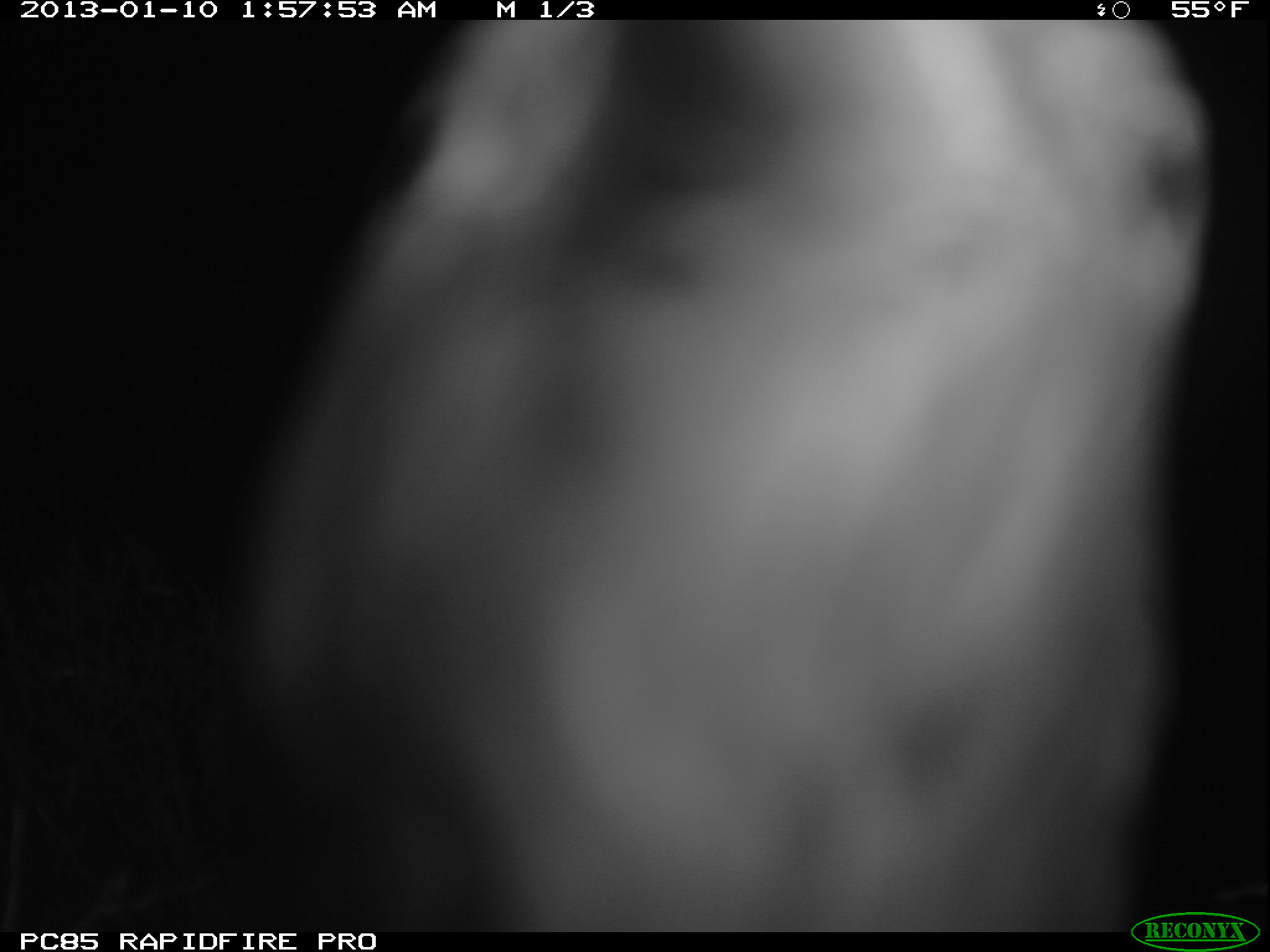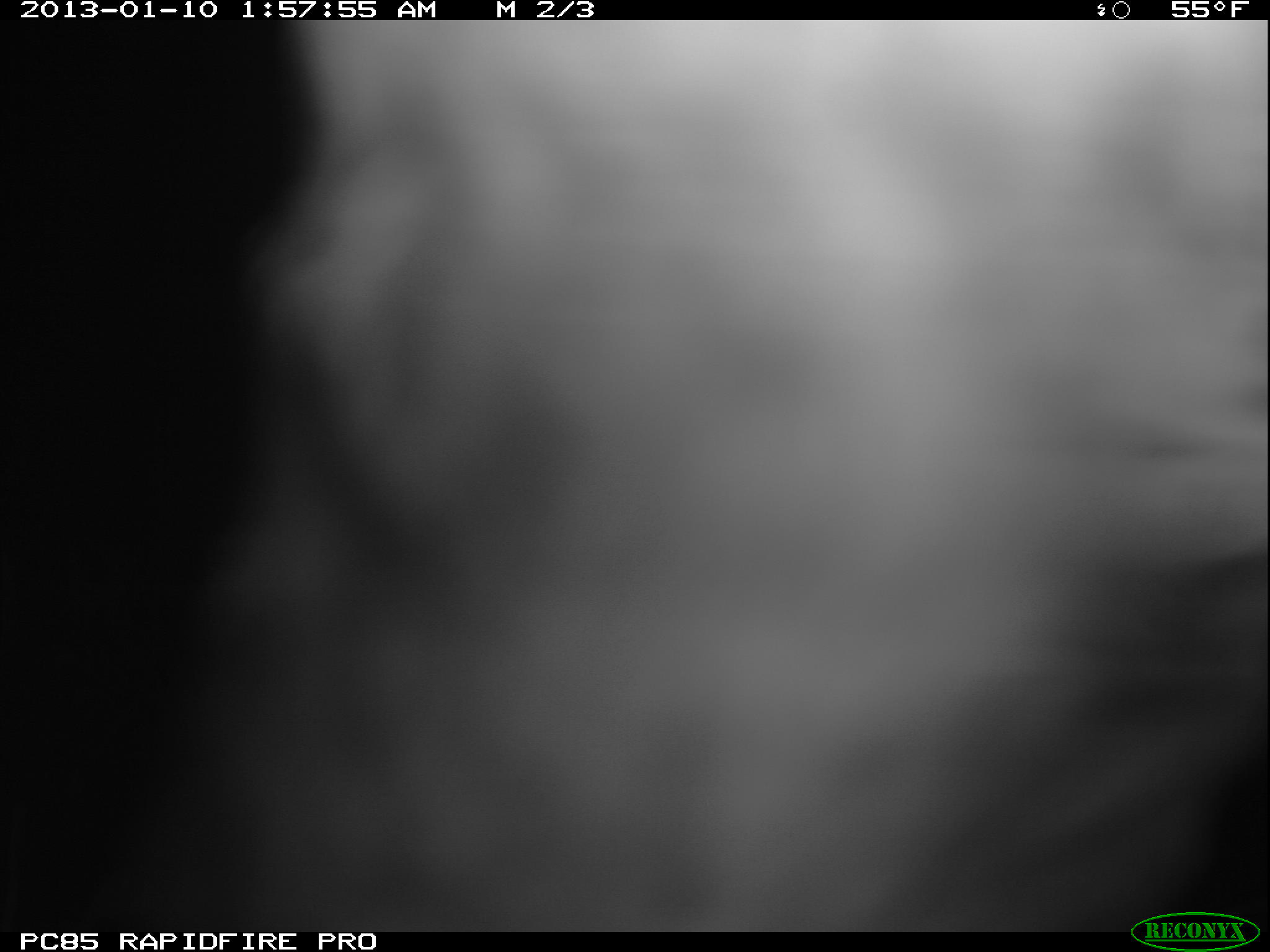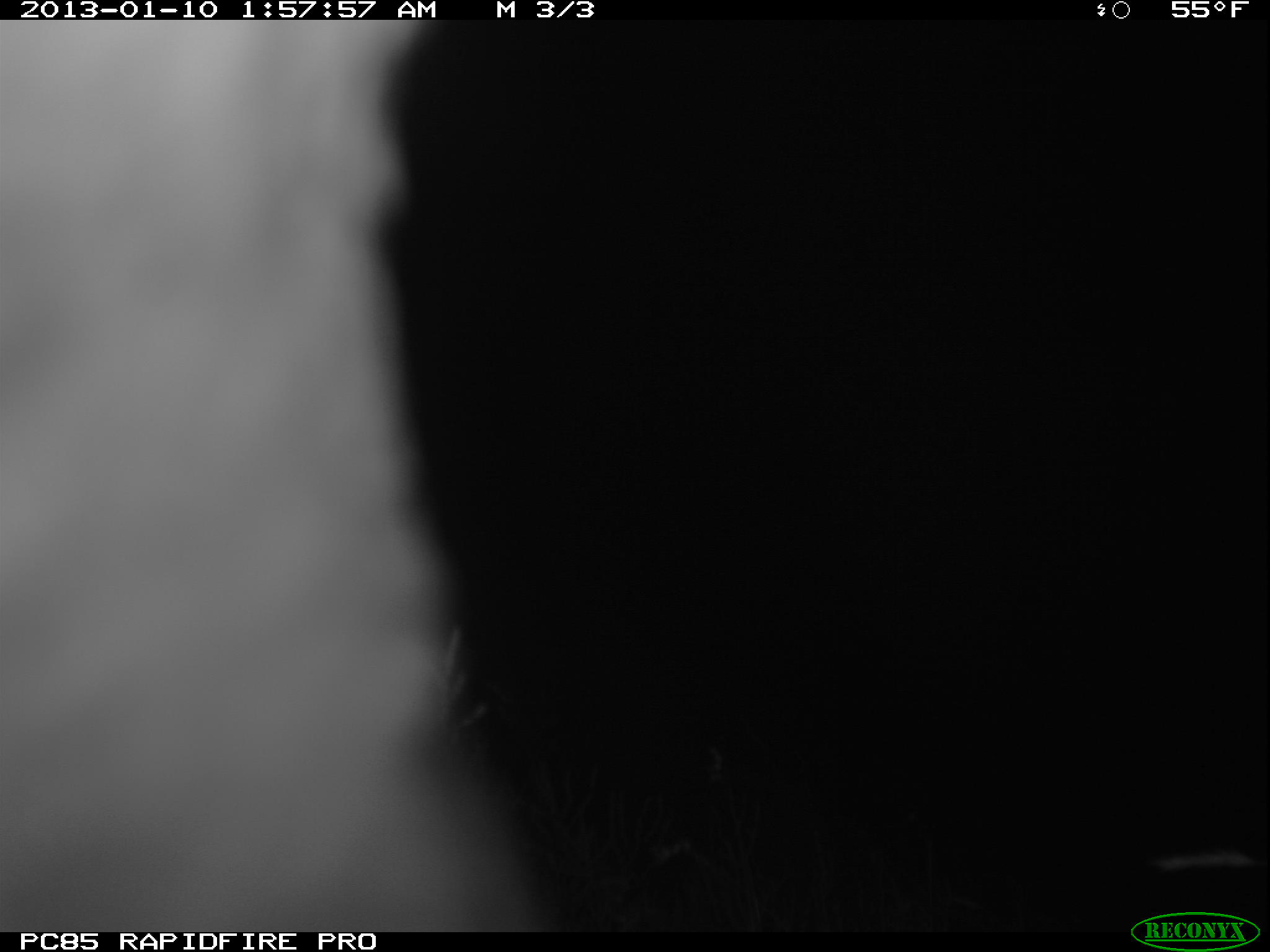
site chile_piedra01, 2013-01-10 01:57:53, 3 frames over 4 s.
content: unidentified animal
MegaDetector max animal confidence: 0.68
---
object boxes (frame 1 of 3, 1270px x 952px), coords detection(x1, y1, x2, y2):
unknown: detection(218, 11, 1214, 933)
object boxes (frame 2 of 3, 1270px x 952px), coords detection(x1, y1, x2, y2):
unknown: detection(180, 20, 1258, 932)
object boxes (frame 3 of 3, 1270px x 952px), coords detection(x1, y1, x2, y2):
unknown: detection(0, 20, 549, 939)